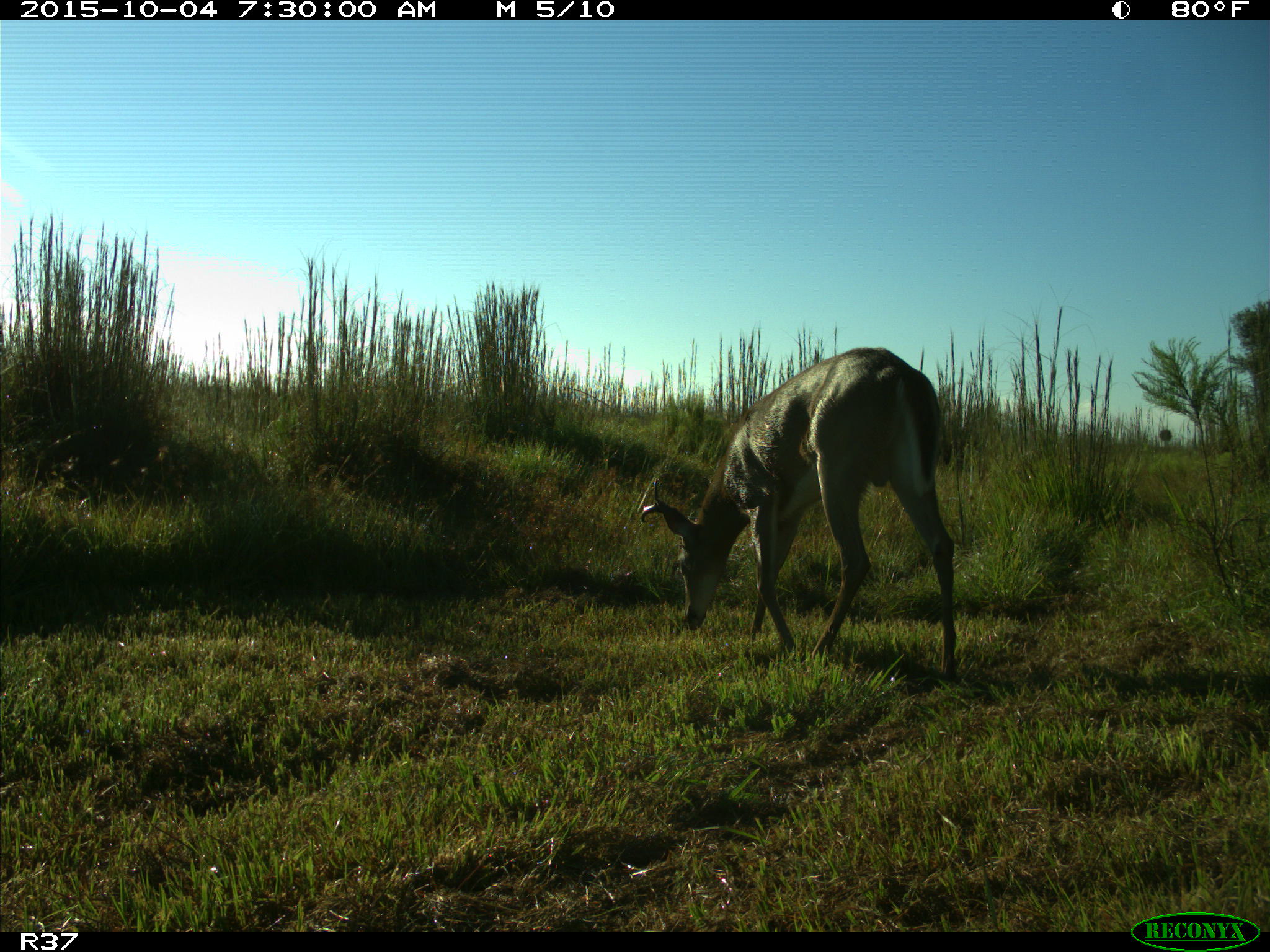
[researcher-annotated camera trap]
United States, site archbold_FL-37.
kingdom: Animalia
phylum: Chordata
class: Mammalia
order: Artiodactyla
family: Cervidae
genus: Odocoileus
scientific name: Odocoileus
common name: deer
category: unidentified deer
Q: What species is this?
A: Unidentified deer (deer) (Odocoileus).